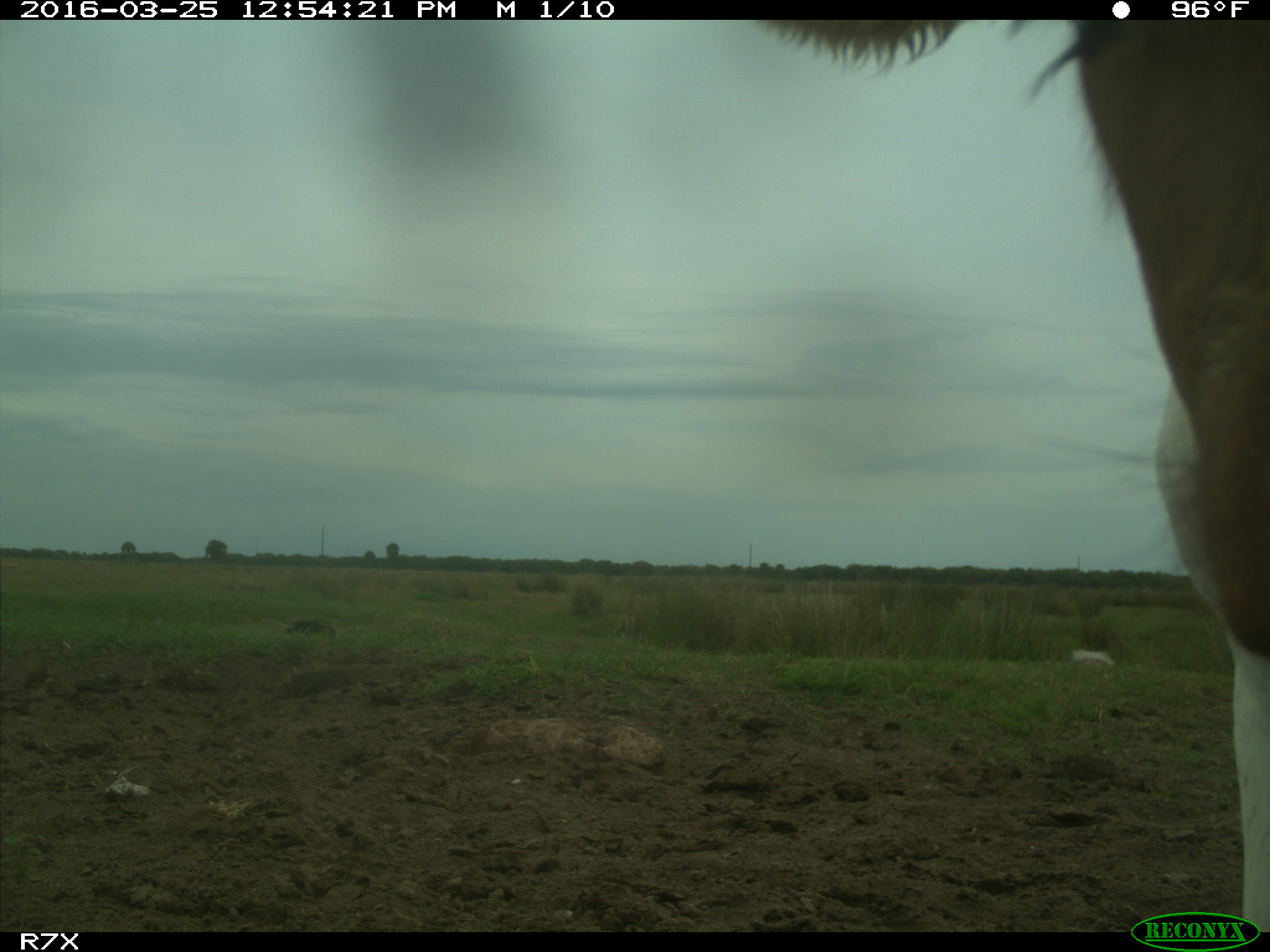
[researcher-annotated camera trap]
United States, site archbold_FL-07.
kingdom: Animalia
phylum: Chordata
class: Mammalia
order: Artiodactyla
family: Bovidae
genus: Bos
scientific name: Bos taurus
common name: domestic cow